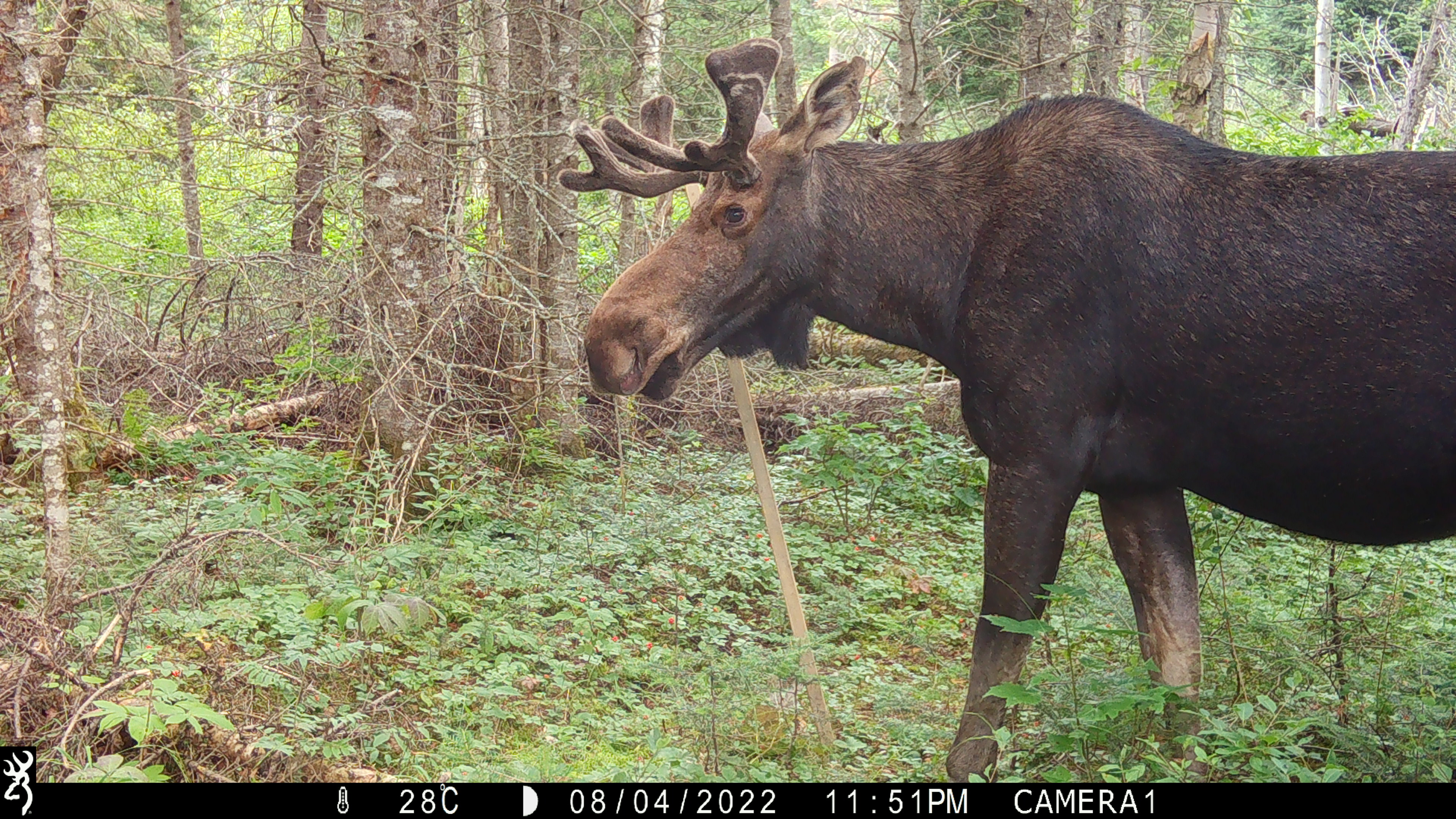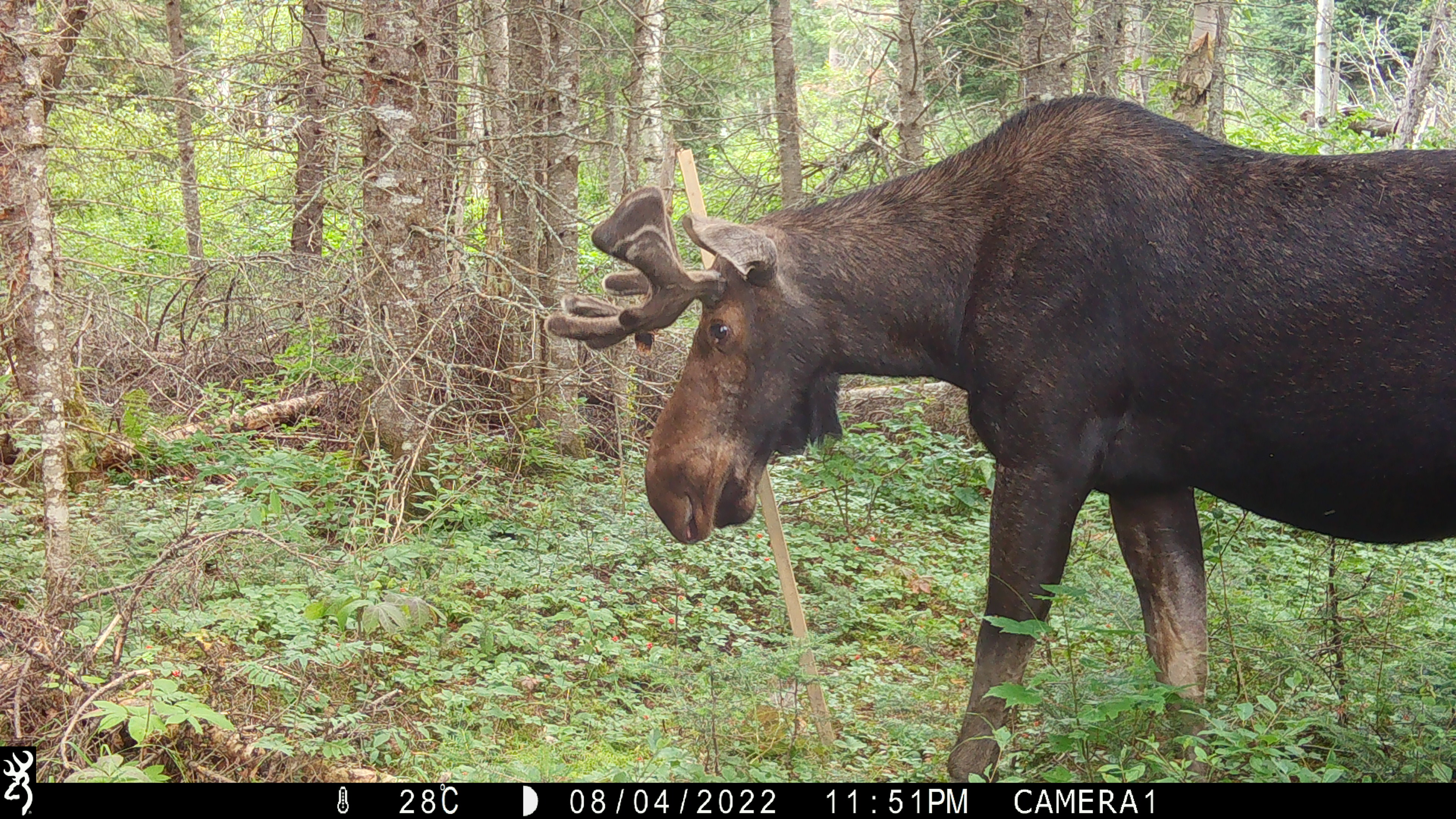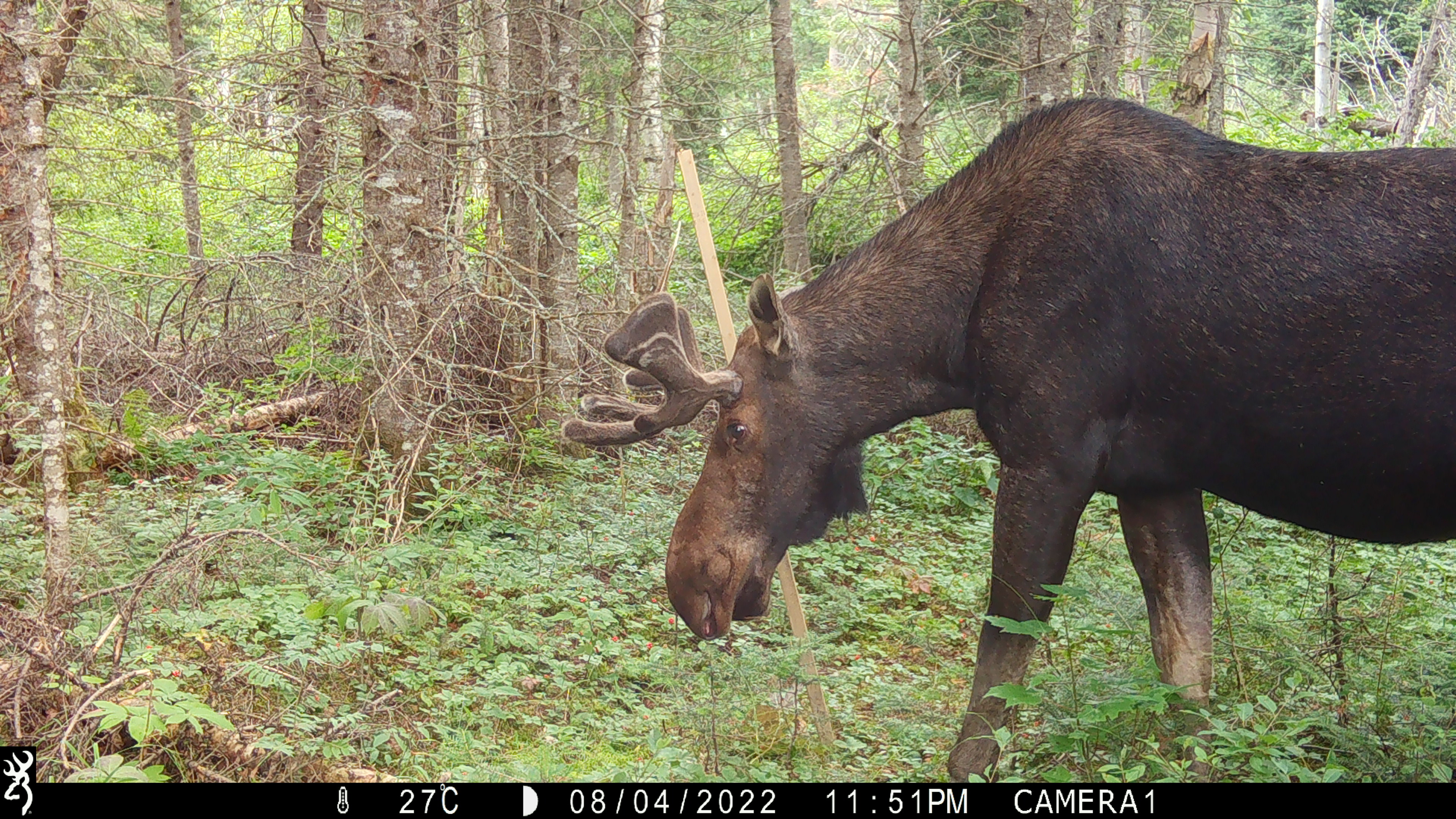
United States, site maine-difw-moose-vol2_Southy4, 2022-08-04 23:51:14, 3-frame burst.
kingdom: Animalia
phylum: Chordata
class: Mammalia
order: Artiodactyla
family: Cervidae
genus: Alces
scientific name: Alces alces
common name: moose